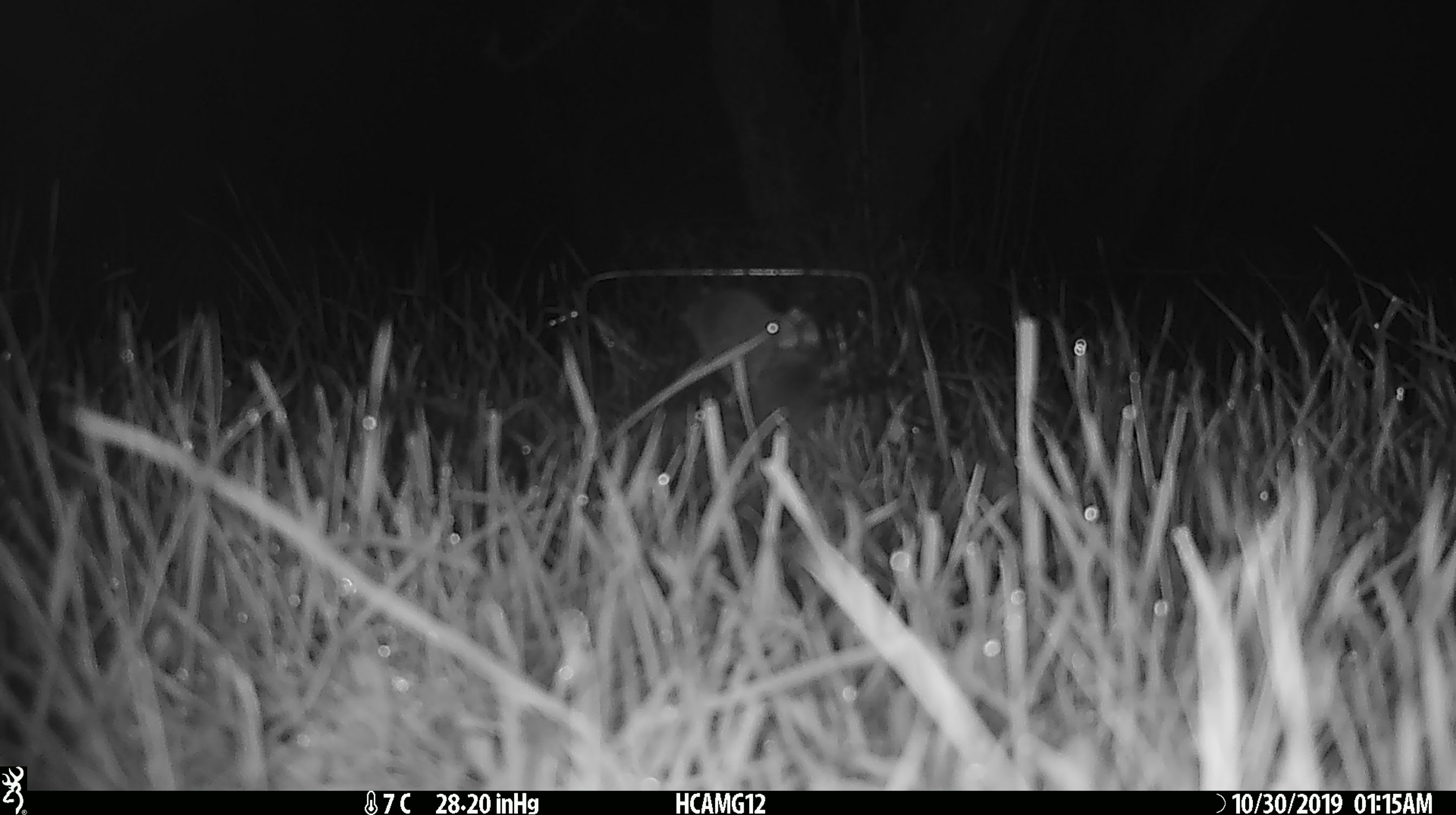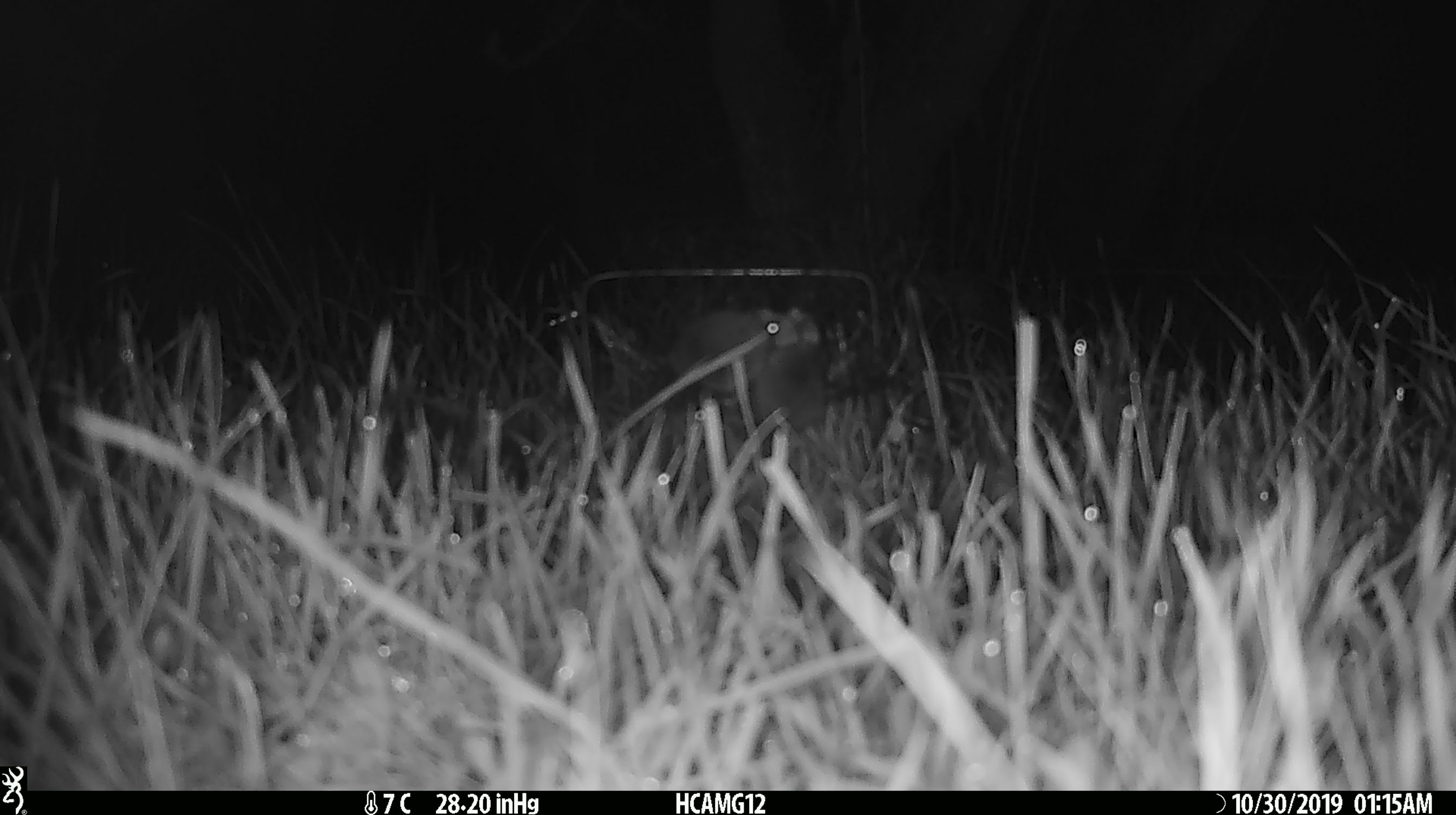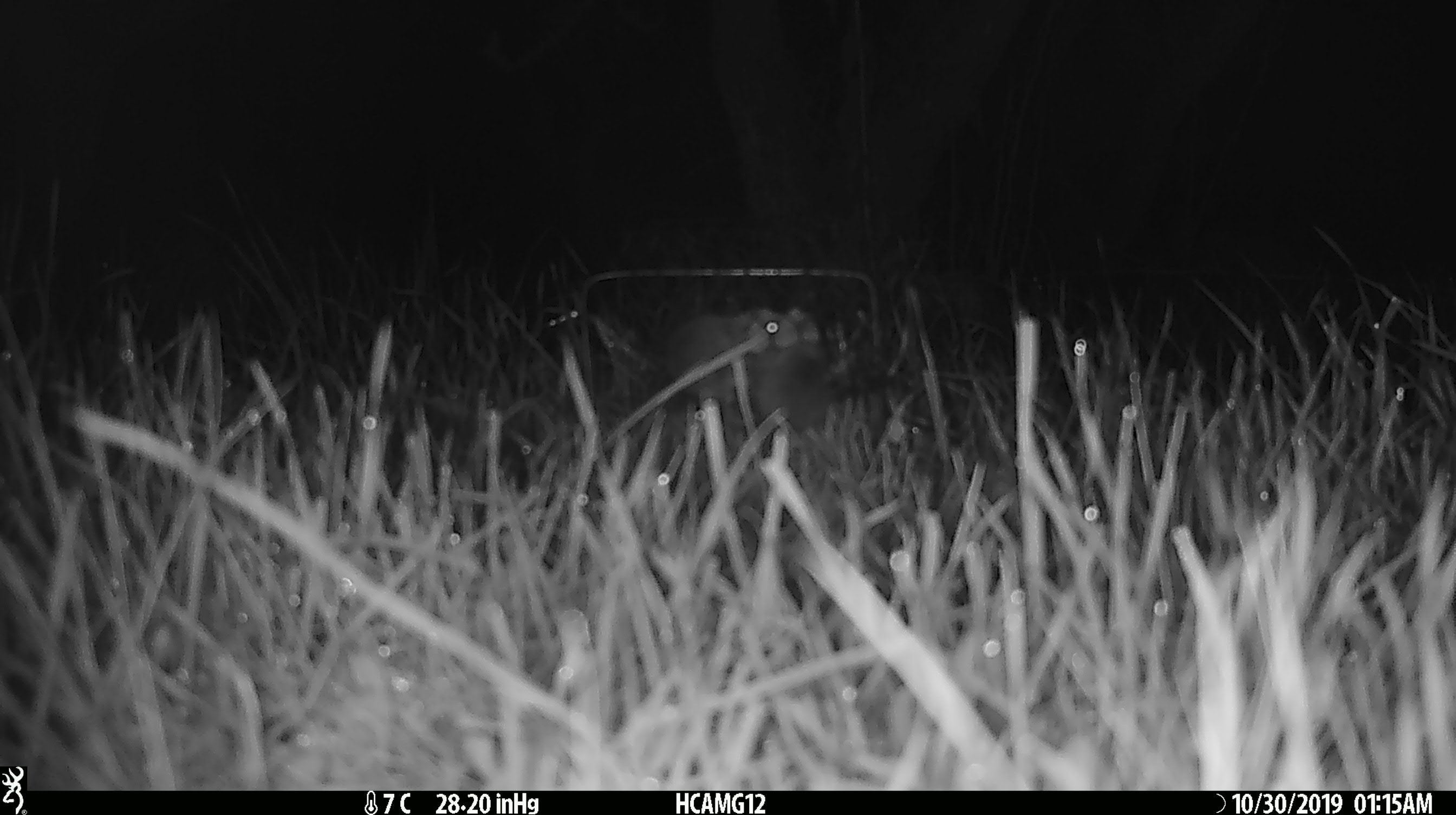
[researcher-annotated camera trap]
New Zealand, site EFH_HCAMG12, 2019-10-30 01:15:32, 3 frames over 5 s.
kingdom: Animalia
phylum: Chordata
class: Mammalia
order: Rodentia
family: Muridae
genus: Mus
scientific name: Mus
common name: mouse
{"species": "mouse (Mus)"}